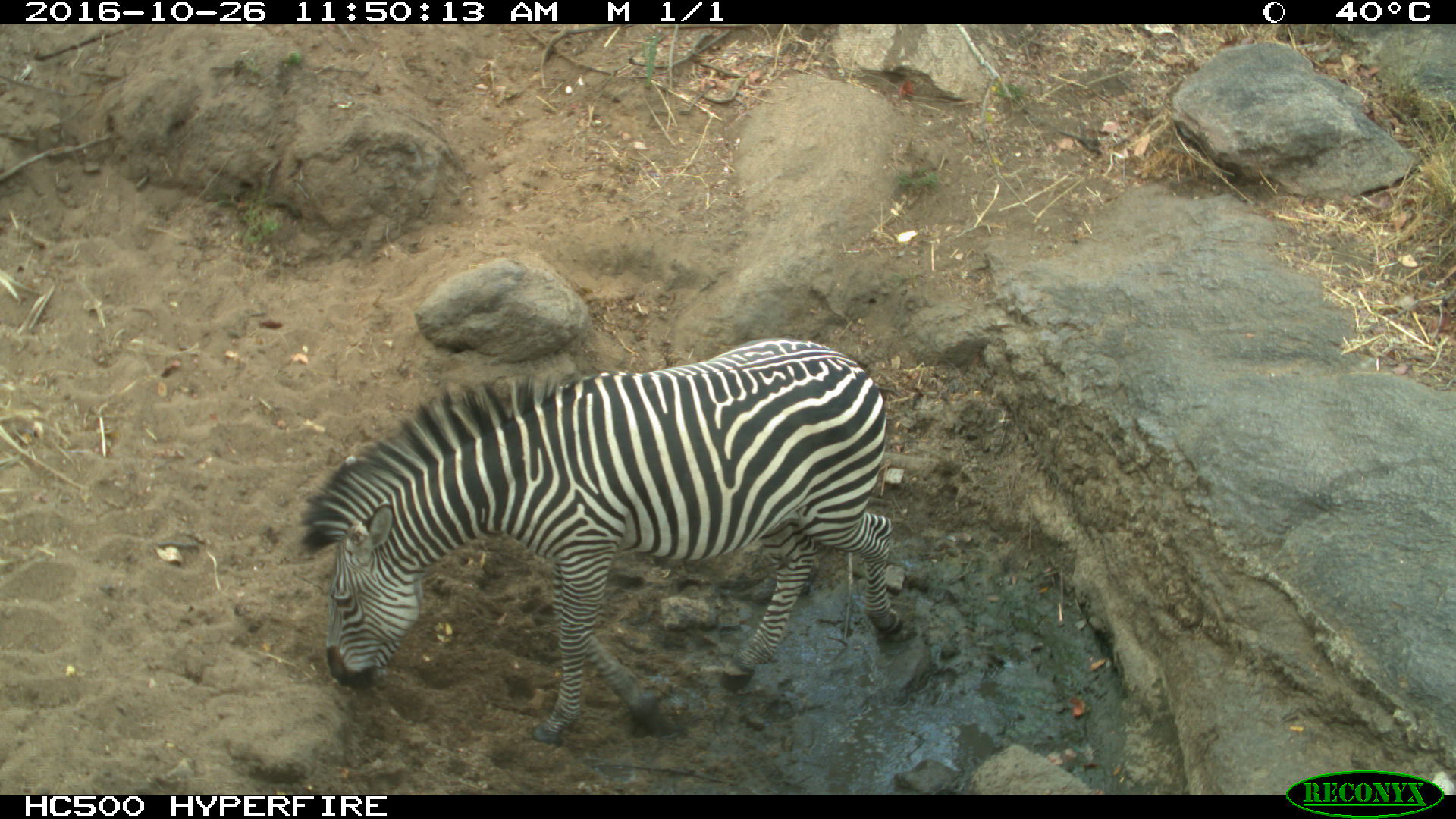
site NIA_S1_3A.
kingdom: Animalia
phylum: Chordata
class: Mammalia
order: Perissodactyla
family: Equidae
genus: Equus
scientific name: Equus quagga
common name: plains zebra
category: zebraplains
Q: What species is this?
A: Zebraplains (plains zebra) (Equus quagga).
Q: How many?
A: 1.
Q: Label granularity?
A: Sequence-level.